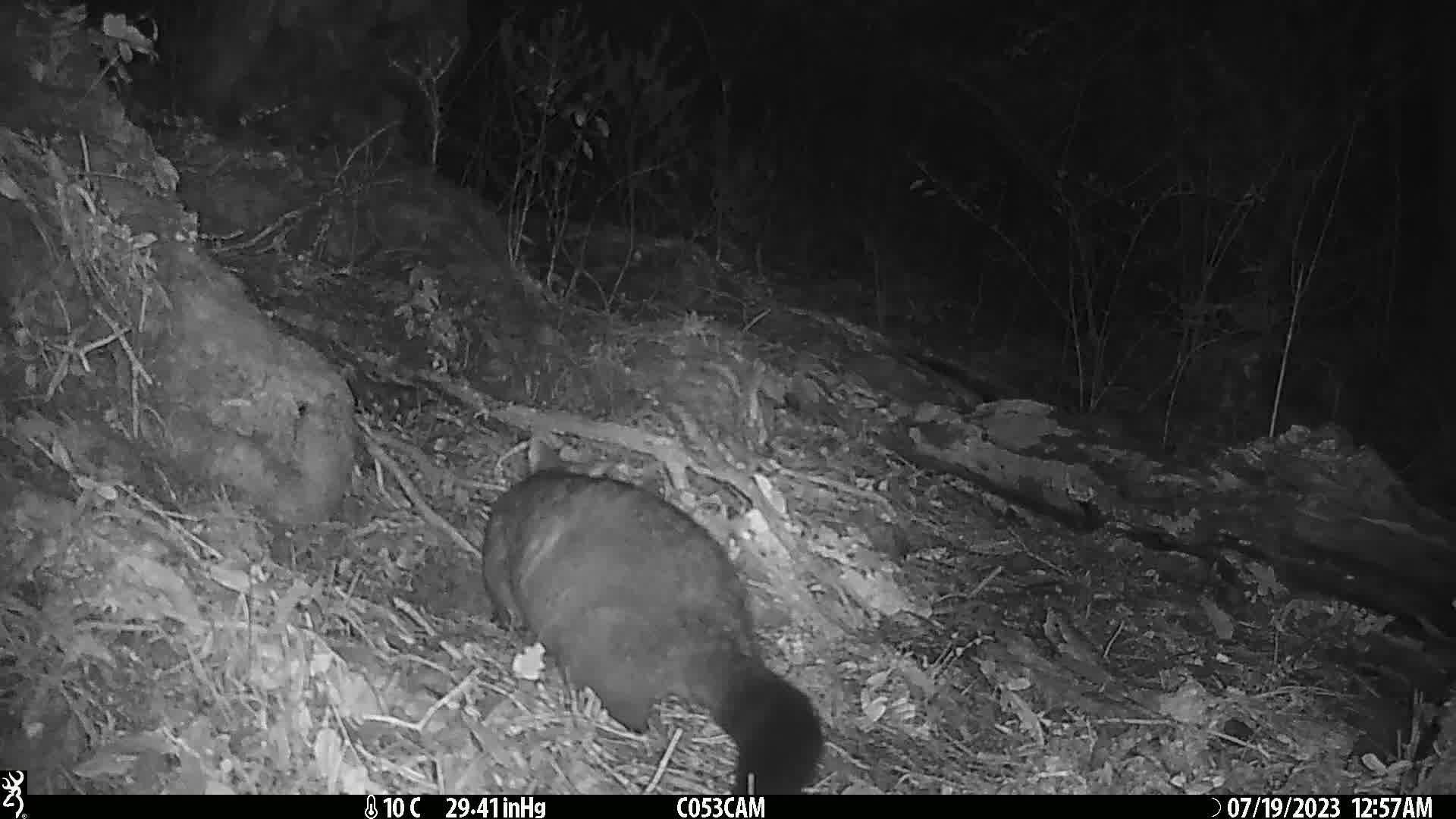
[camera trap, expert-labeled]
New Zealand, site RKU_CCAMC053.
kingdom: Animalia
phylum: Chordata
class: Mammalia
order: Diprotodontia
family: Phalangeridae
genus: Trichosurus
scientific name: Trichosurus vulpecula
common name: common brushtail possum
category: possum